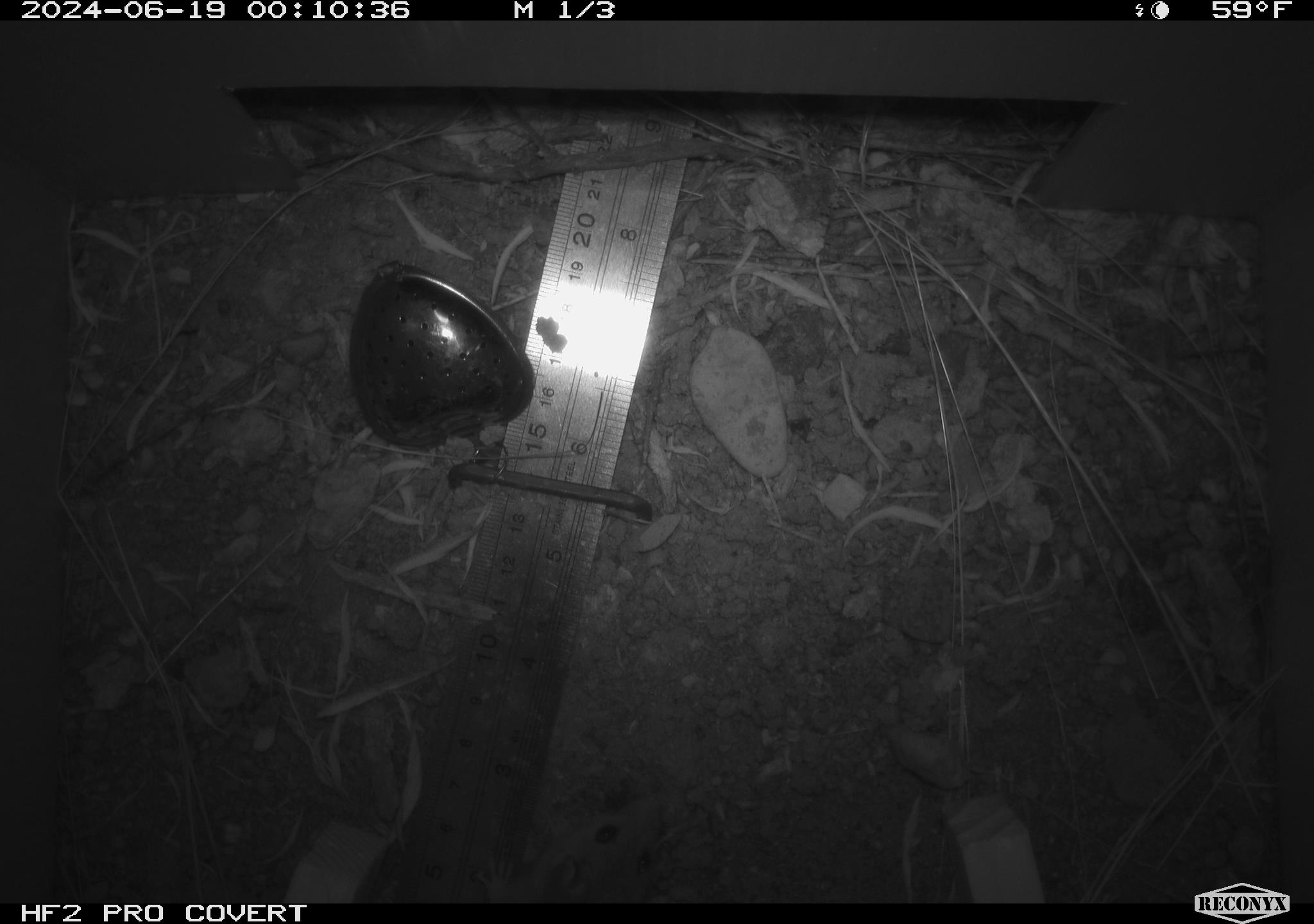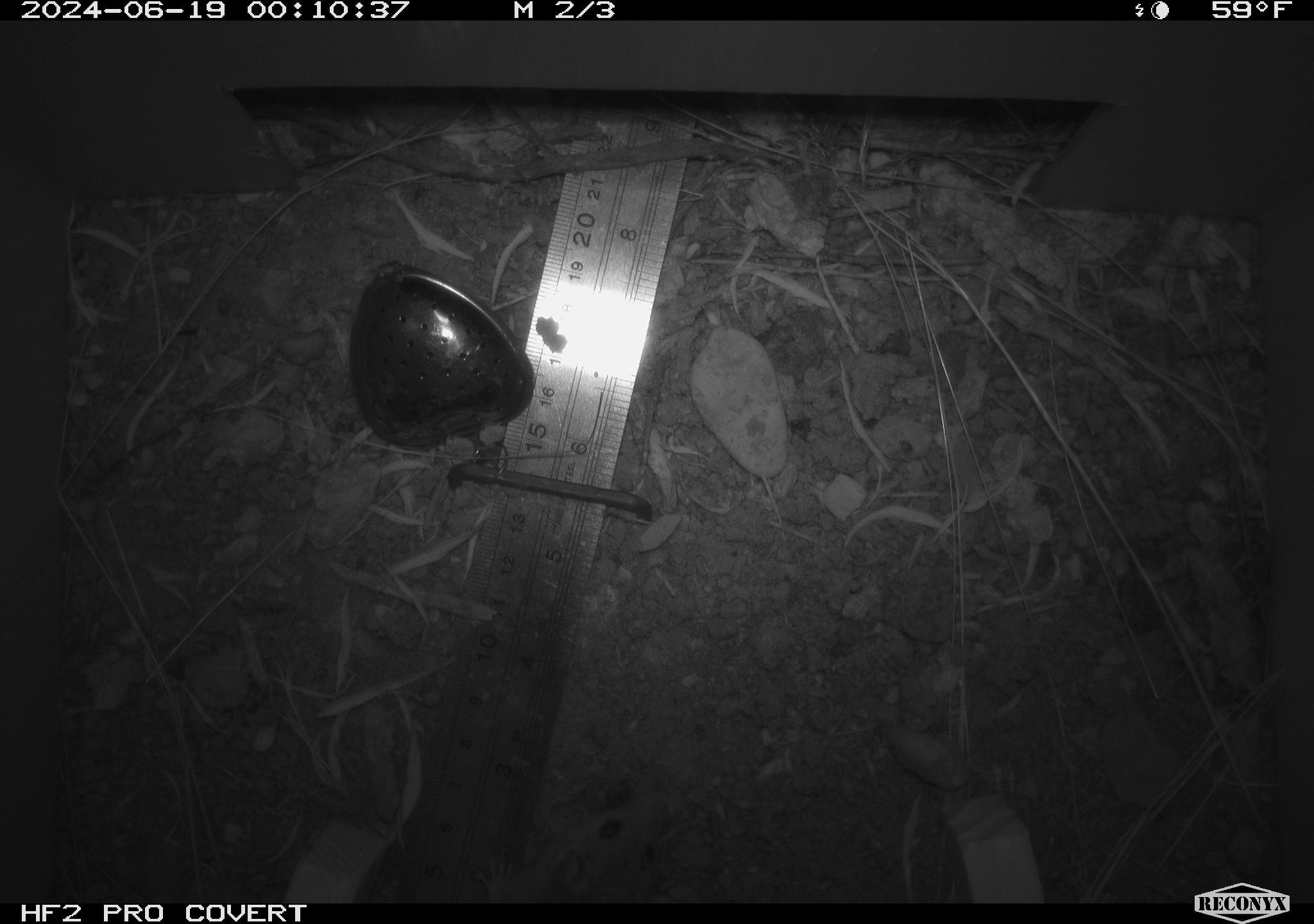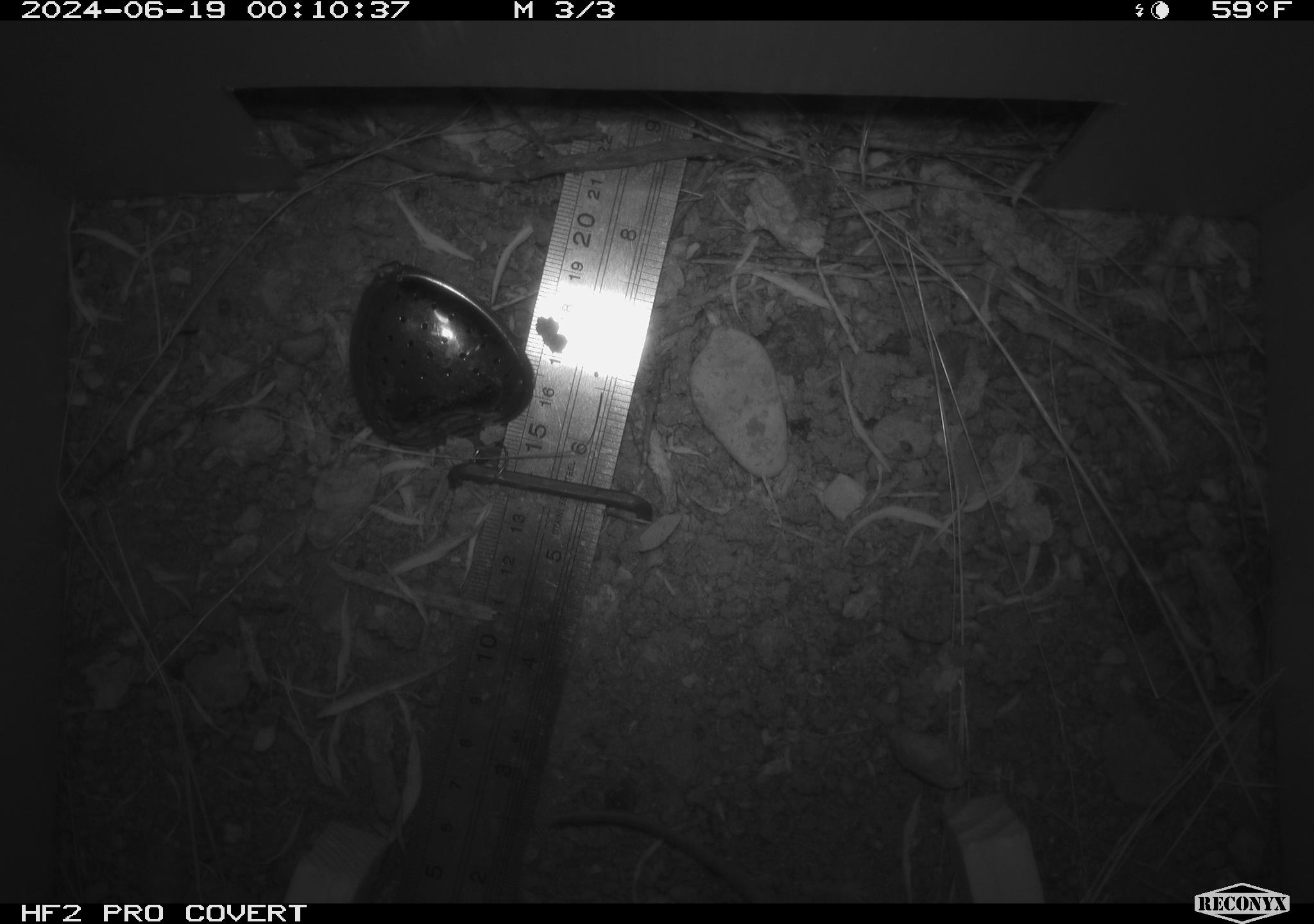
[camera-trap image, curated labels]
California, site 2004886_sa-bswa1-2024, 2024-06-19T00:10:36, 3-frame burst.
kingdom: Animalia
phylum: Chordata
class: Mammalia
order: Rodentia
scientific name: Rodentia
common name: mouse species